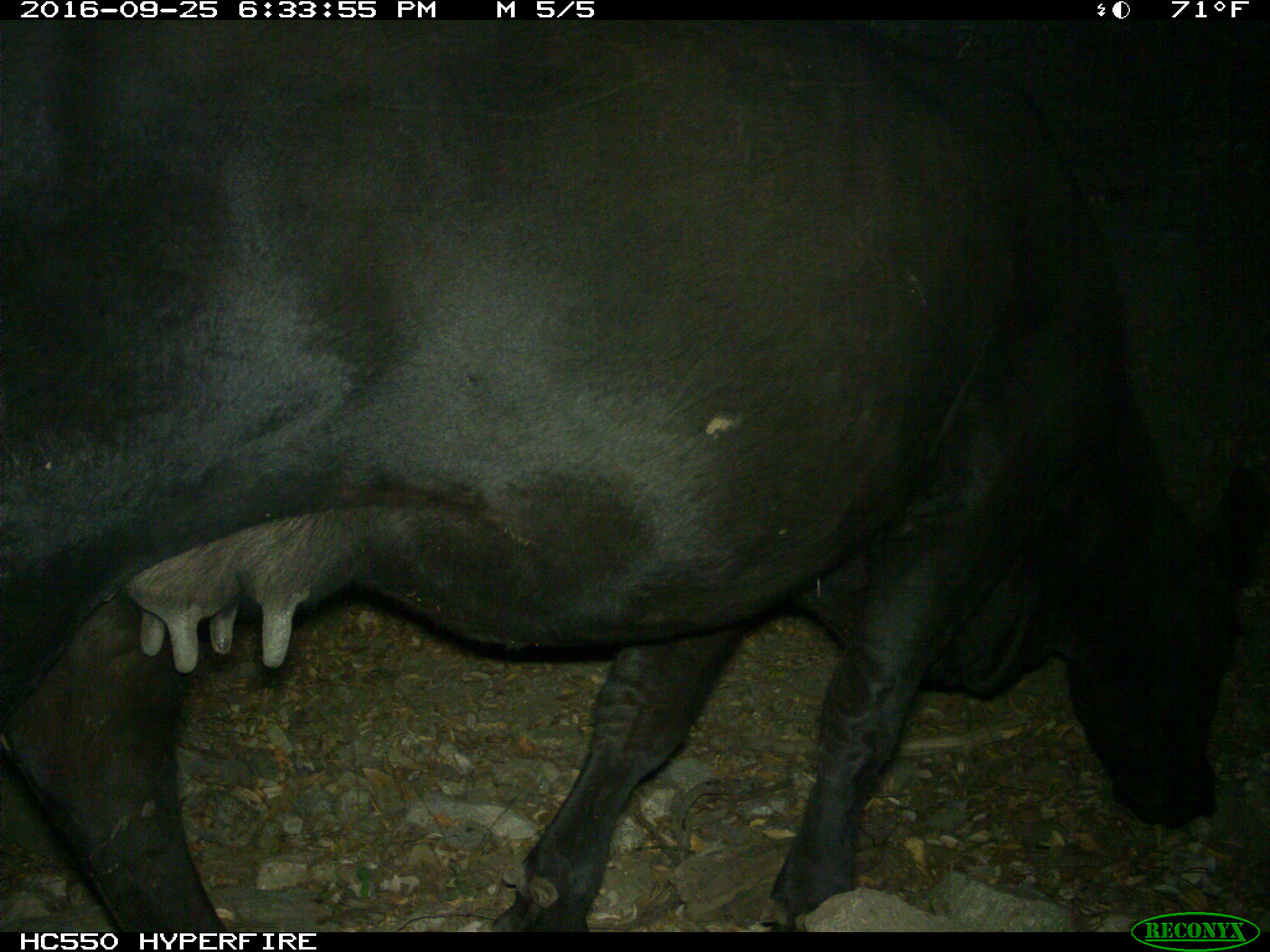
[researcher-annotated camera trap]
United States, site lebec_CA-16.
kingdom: Animalia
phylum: Chordata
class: Mammalia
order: Artiodactyla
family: Bovidae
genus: Bos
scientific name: Bos taurus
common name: domestic cow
Bos taurus (domestic cow).